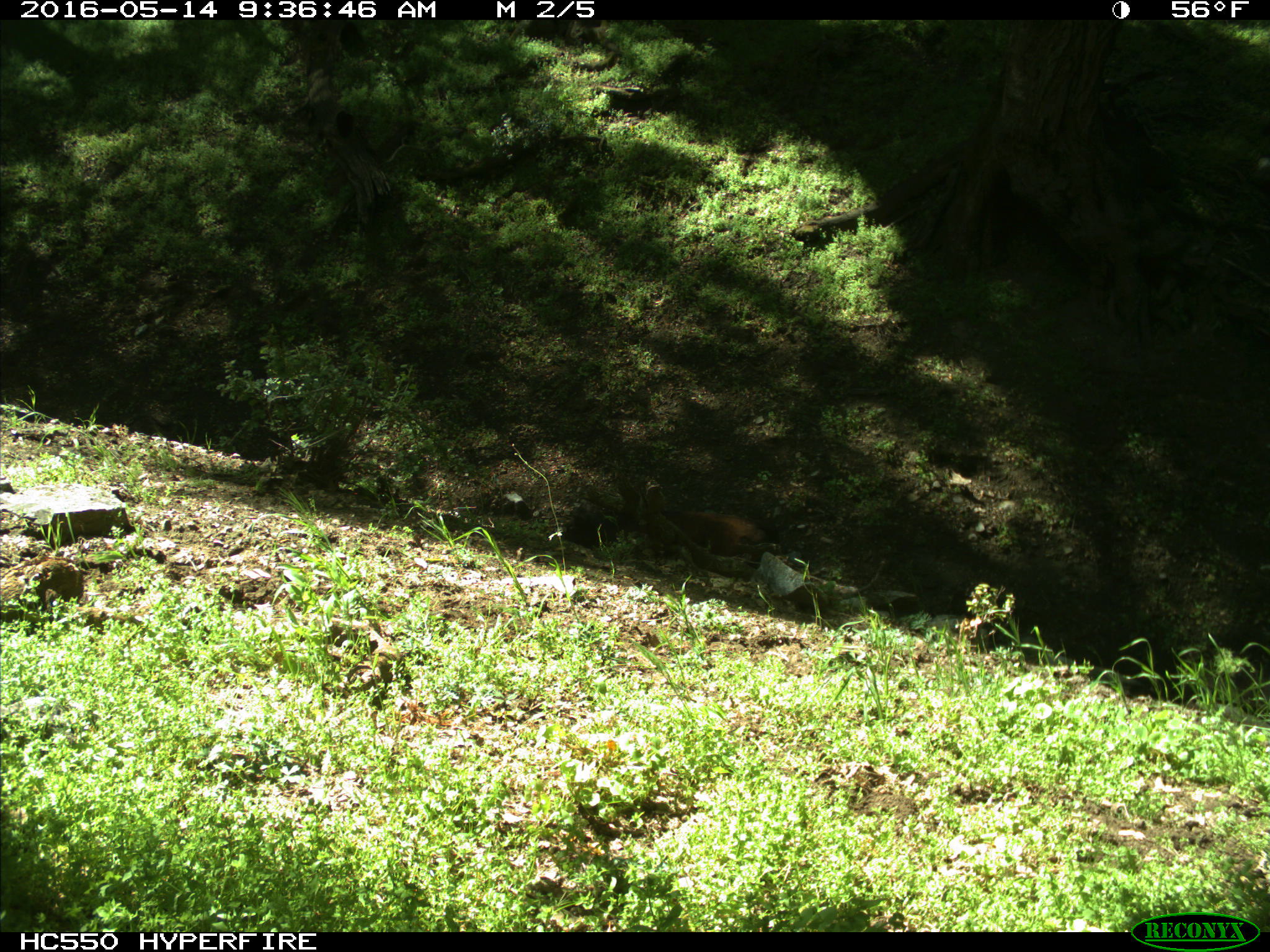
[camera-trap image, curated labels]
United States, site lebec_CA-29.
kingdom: Animalia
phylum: Chordata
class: Mammalia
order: Artiodactyla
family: Bovidae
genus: Bos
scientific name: Bos taurus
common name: domestic cow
Bos taurus (domestic cow).